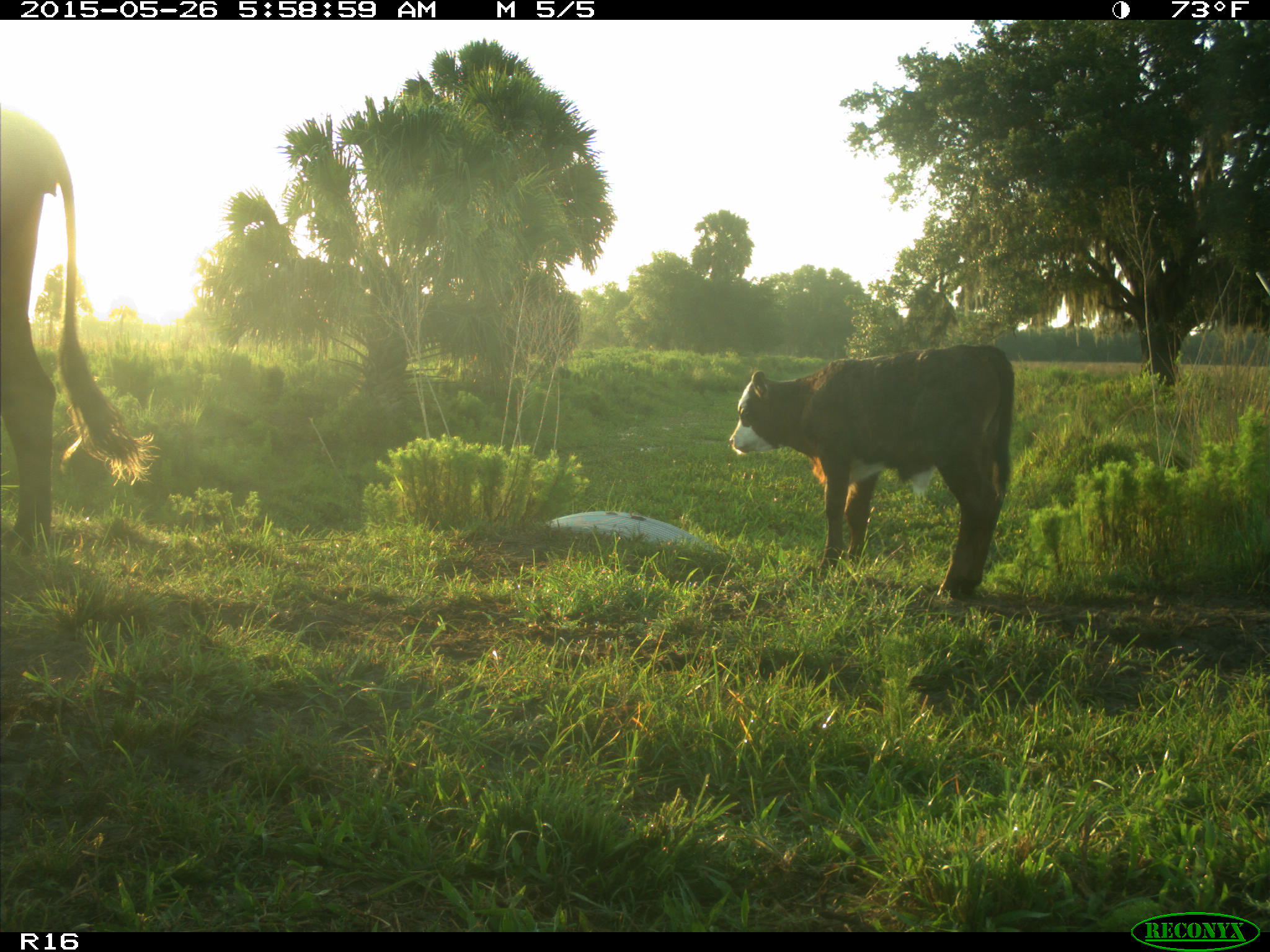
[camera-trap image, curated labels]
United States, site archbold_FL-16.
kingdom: Animalia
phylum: Chordata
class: Mammalia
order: Artiodactyla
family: Bovidae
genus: Bos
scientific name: Bos taurus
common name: domestic cow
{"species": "Bos taurus (domestic cow)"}